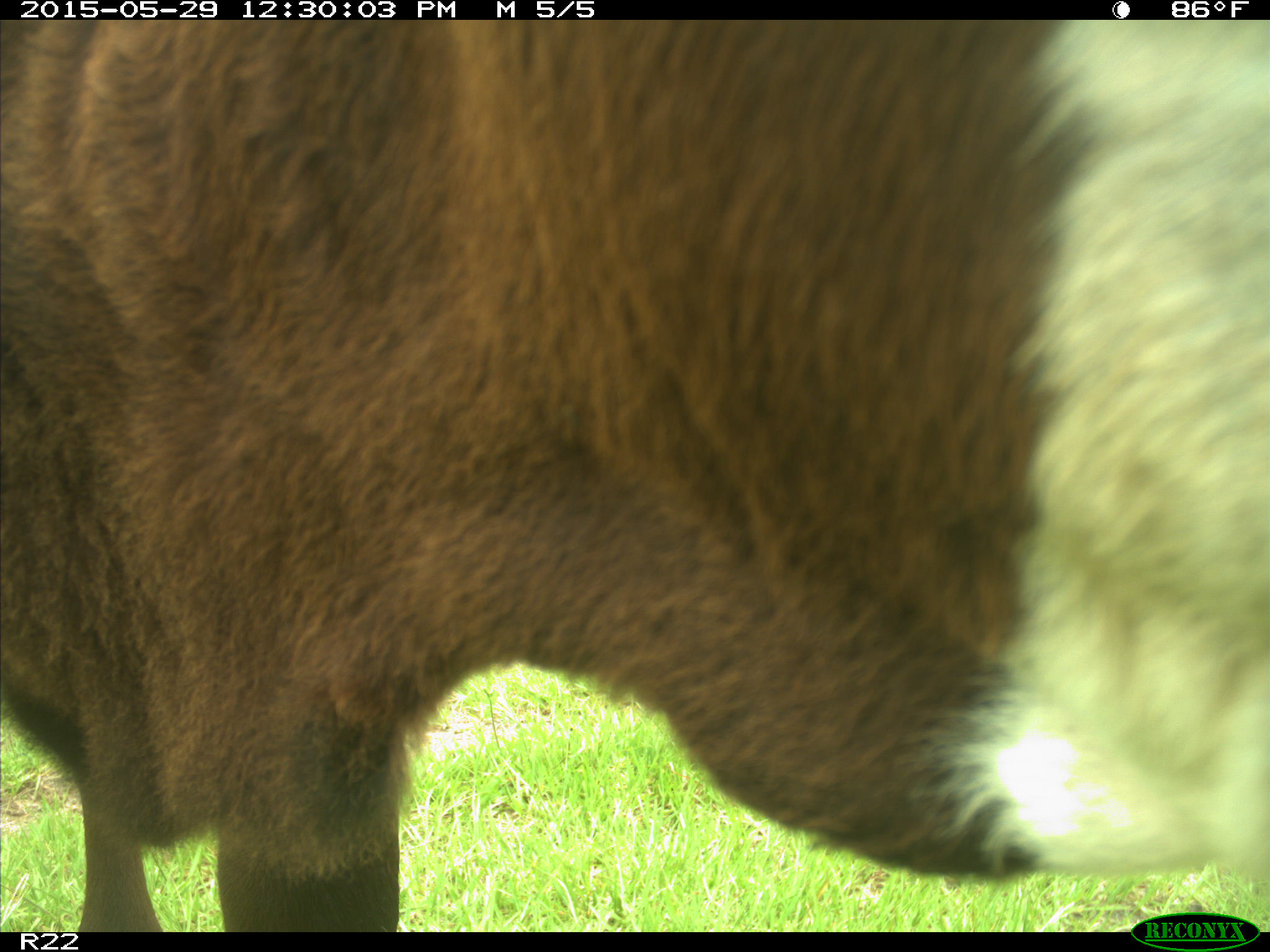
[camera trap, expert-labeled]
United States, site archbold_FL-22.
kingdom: Animalia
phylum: Chordata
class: Mammalia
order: Artiodactyla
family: Bovidae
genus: Bos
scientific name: Bos taurus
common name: domestic cow